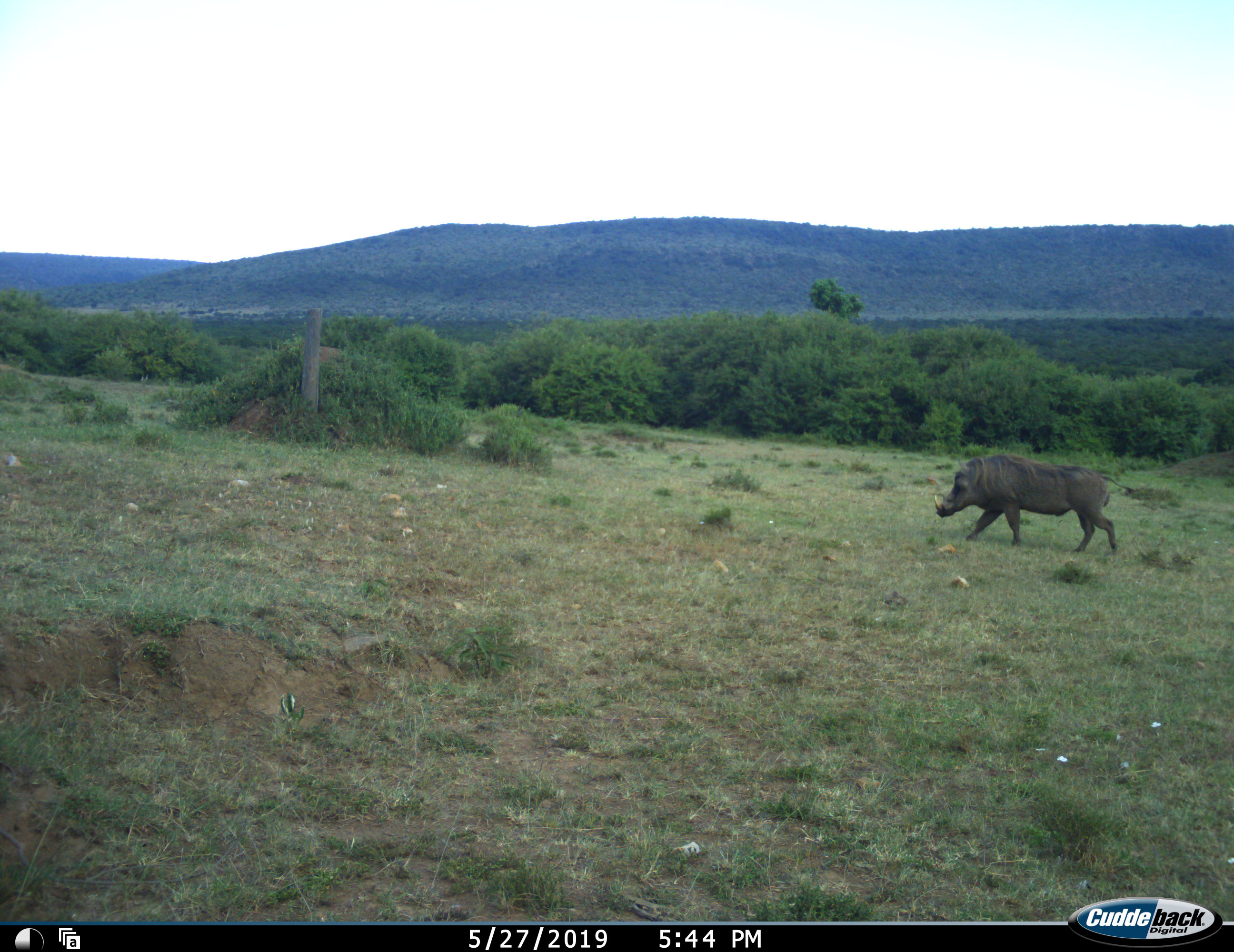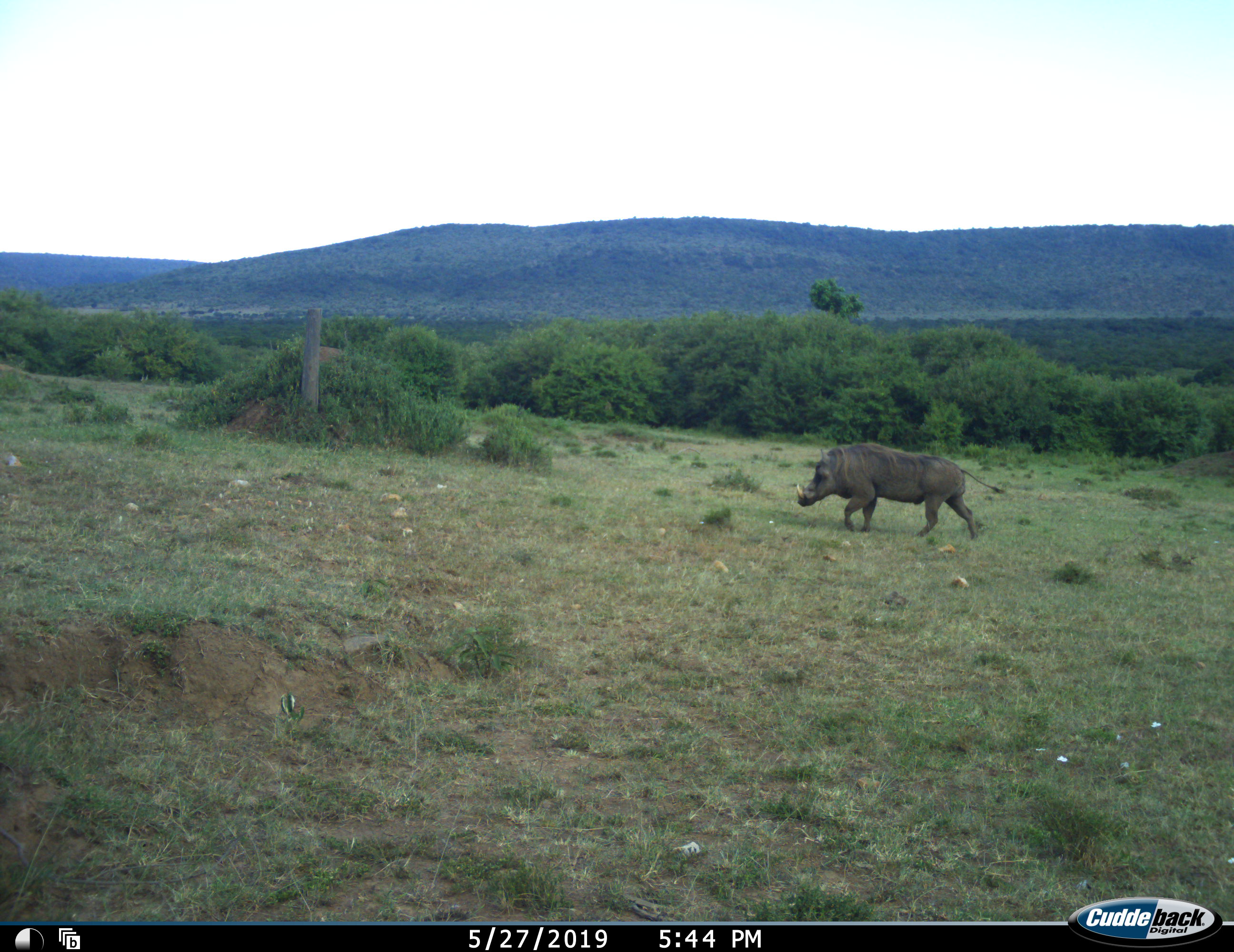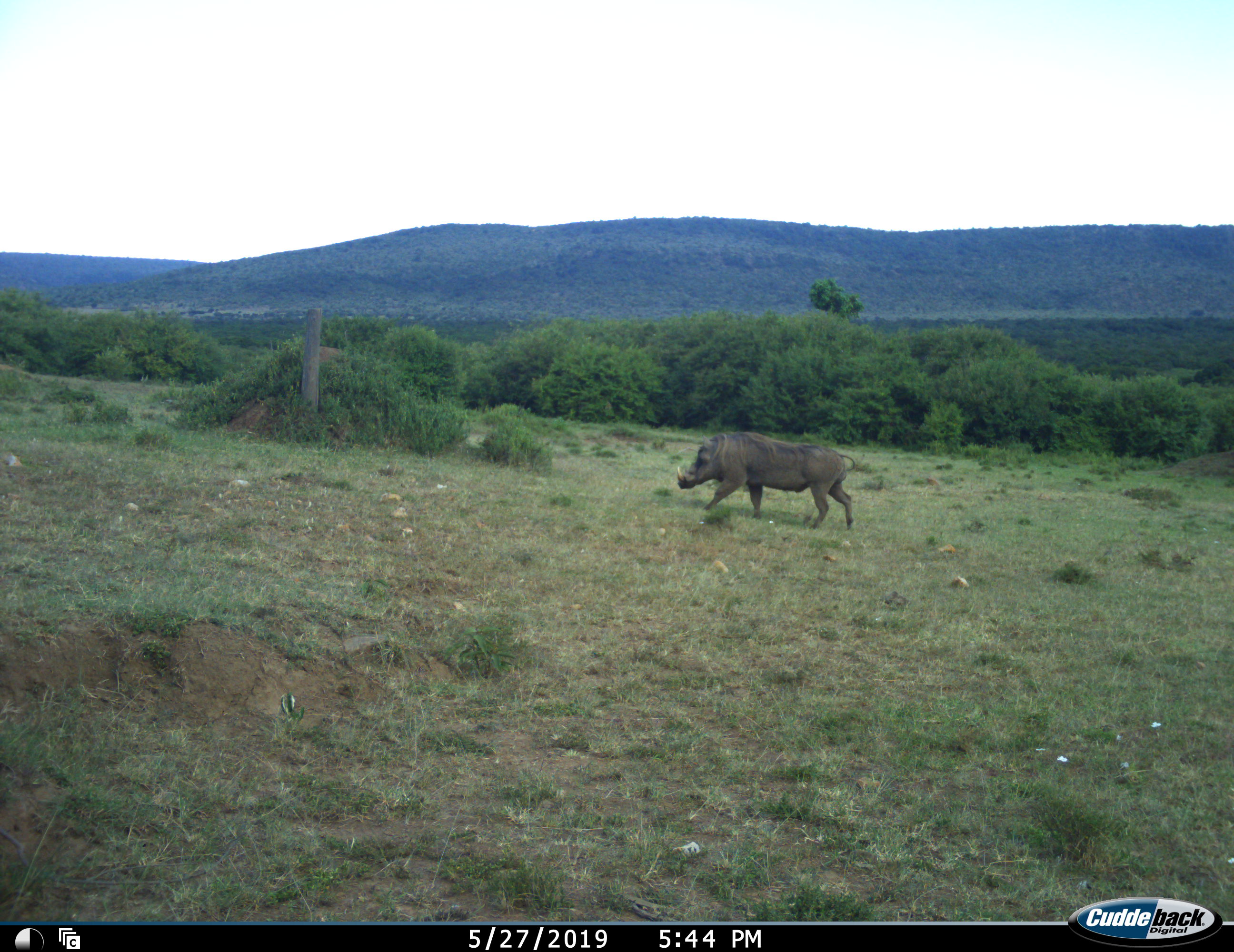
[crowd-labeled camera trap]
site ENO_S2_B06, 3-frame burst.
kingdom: Animalia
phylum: Chordata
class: Mammalia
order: Artiodactyla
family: Suidae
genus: Phacochoerus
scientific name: Phacochoerus africanus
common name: warthog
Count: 1.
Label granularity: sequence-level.